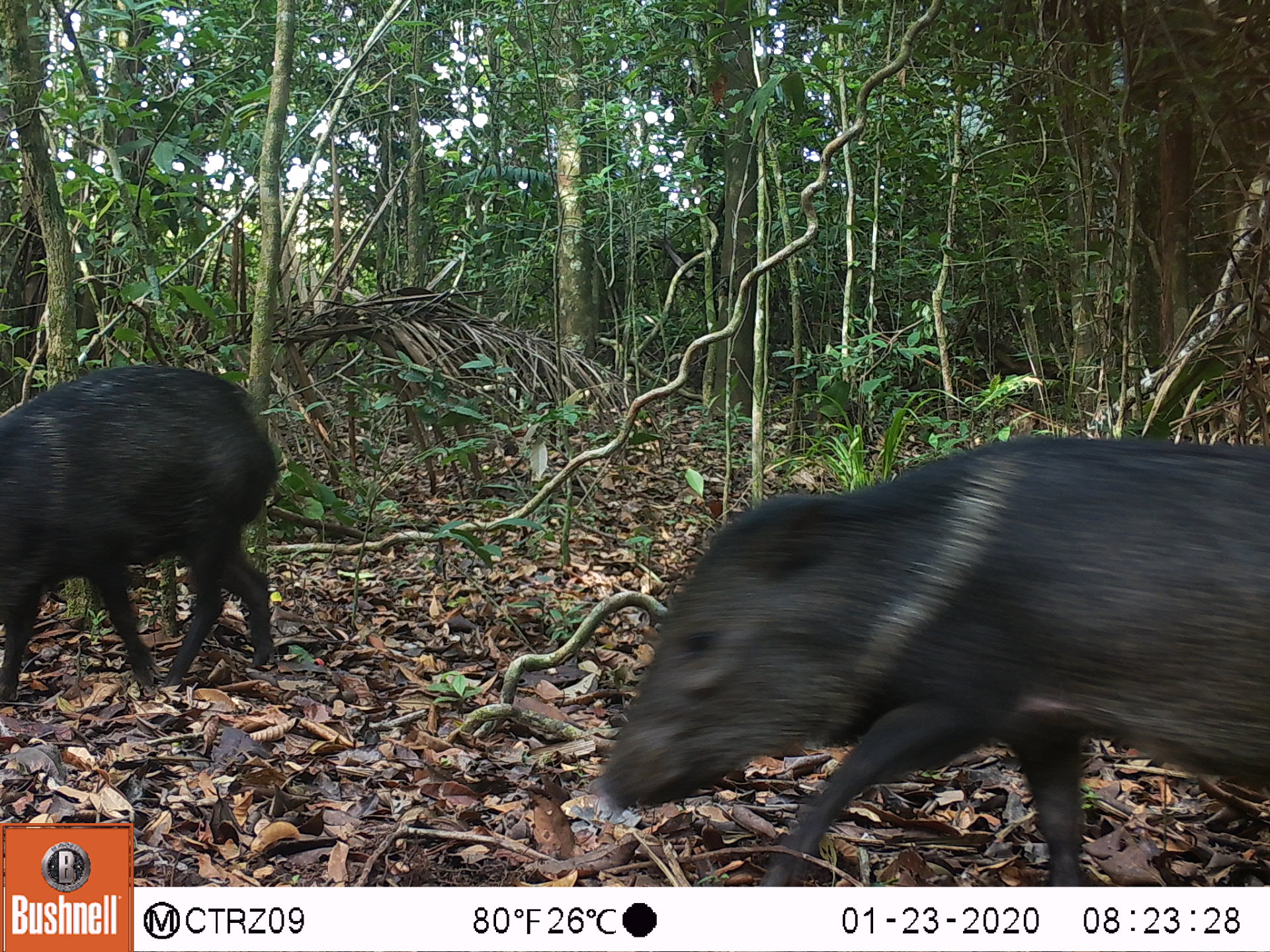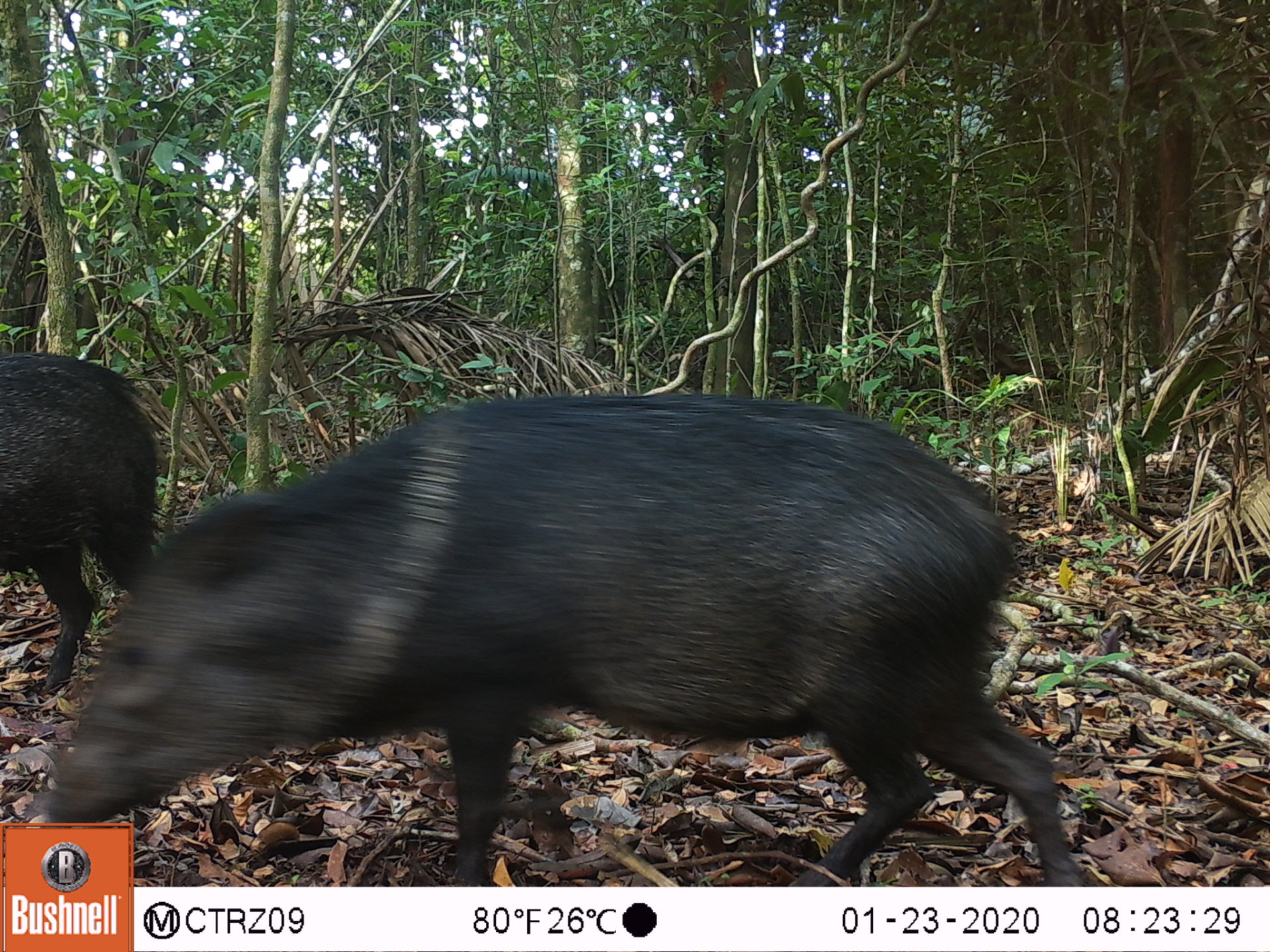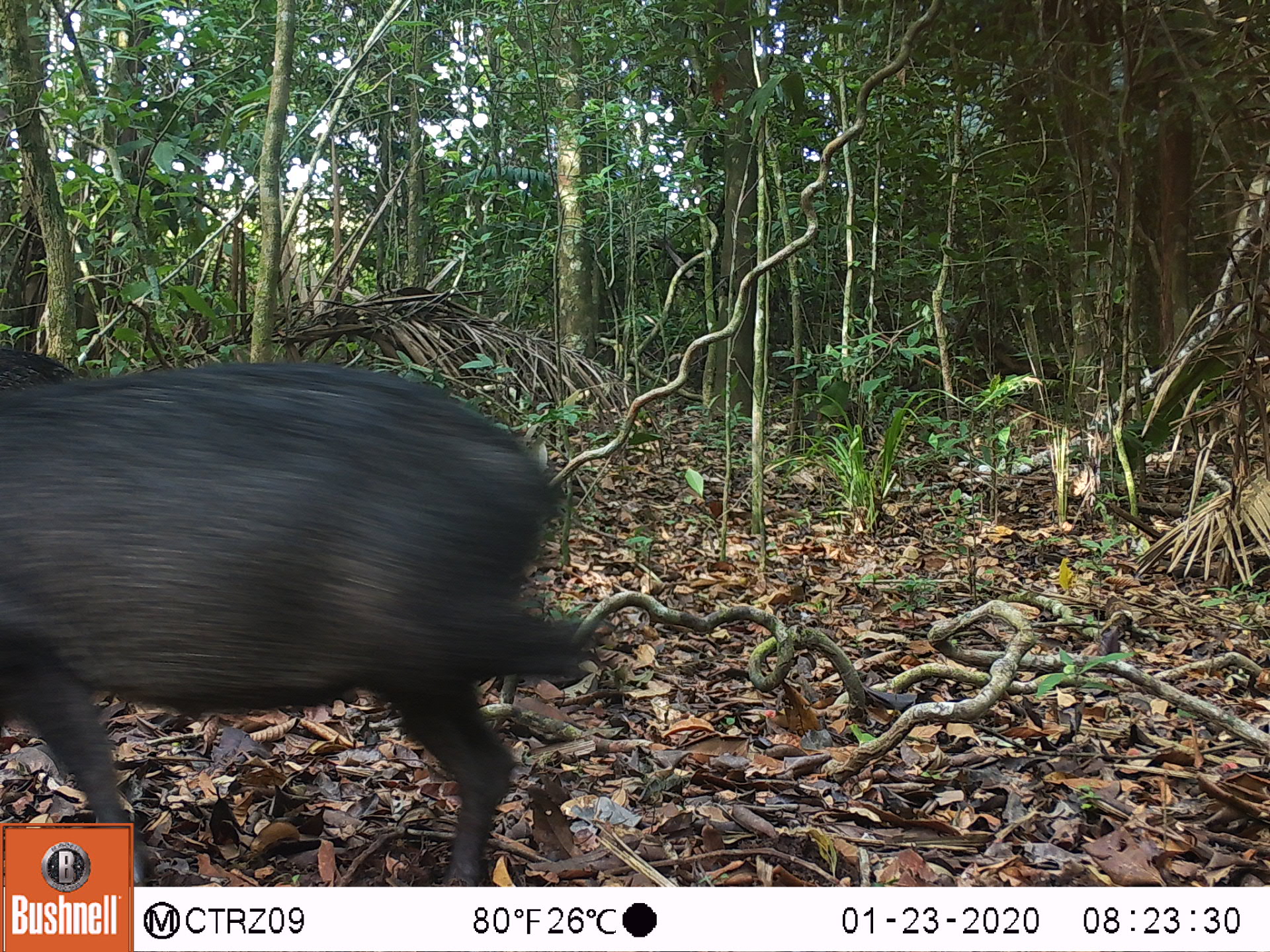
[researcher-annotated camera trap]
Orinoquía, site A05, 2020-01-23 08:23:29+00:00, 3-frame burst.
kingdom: Animalia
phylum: Chordata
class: Mammalia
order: Artiodactyla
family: Tayassuidae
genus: Pecari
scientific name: Pecari tajacu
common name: collared peccary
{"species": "collared peccary (Pecari tajacu)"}